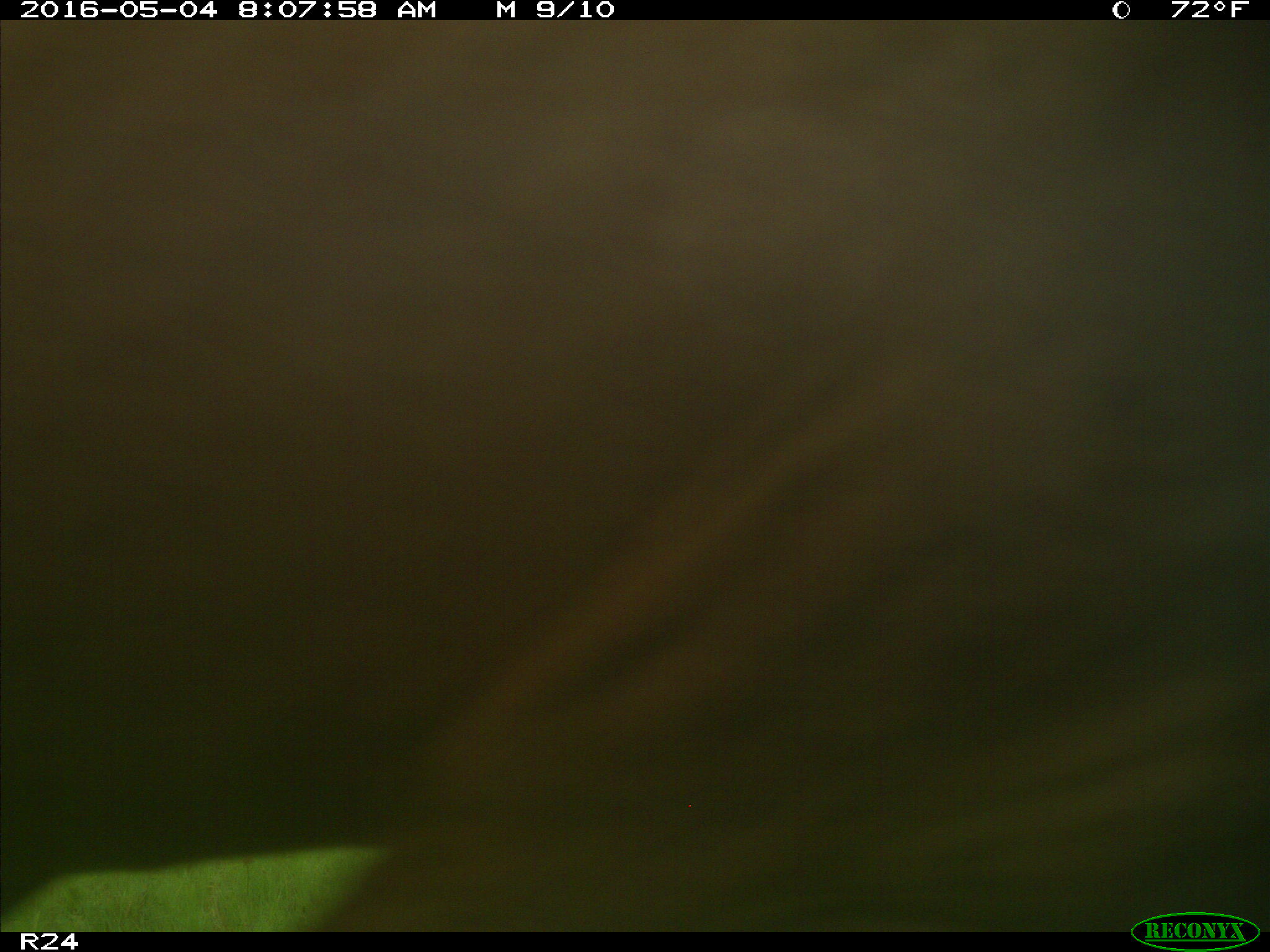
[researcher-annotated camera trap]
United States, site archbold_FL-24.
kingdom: Animalia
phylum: Chordata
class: Mammalia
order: Artiodactyla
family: Bovidae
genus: Bos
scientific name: Bos taurus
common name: domestic cow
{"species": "Bos taurus (domestic cow)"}